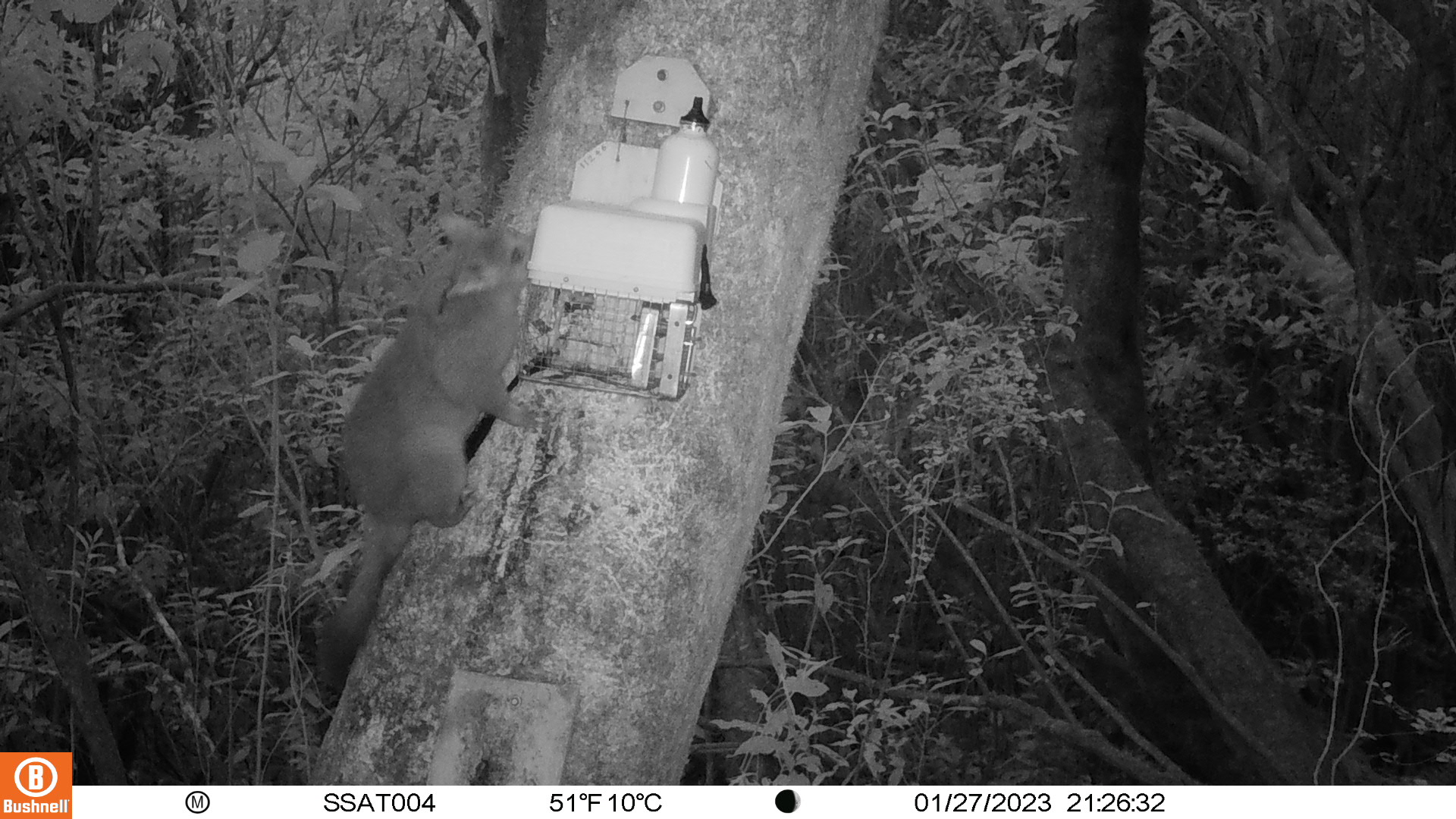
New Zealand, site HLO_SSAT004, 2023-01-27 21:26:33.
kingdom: Animalia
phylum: Chordata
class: Mammalia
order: Diprotodontia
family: Phalangeridae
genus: Trichosurus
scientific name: Trichosurus vulpecula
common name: common brushtail possum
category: possum